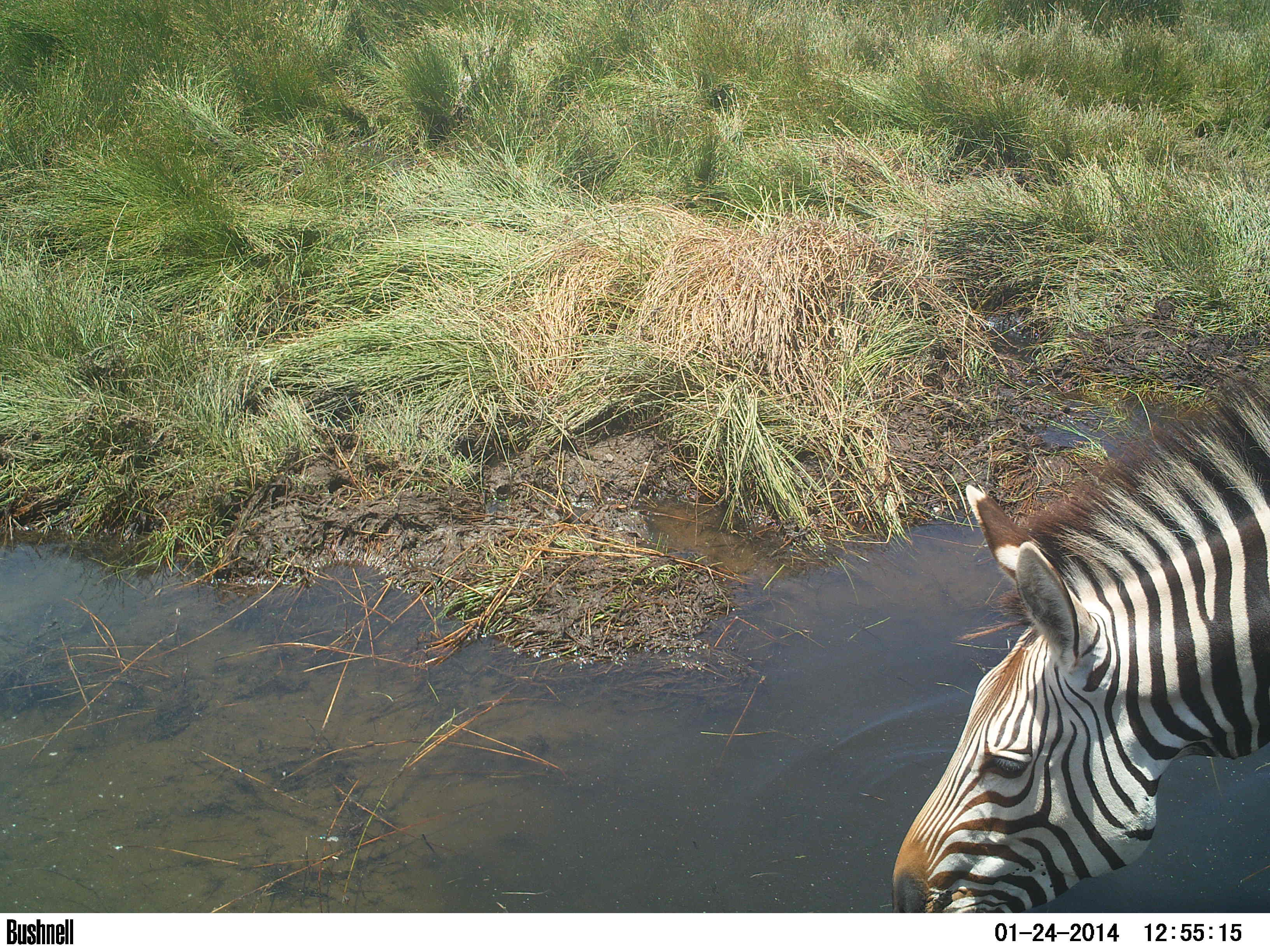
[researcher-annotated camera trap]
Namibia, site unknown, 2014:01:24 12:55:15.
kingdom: Animalia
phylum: Chordata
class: Mammalia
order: Perissodactyla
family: Equidae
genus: Equus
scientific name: Equus zebra hartmannae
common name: hartmann's mountain zebra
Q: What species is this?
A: Equus zebra hartmannae (hartmann's mountain zebra).